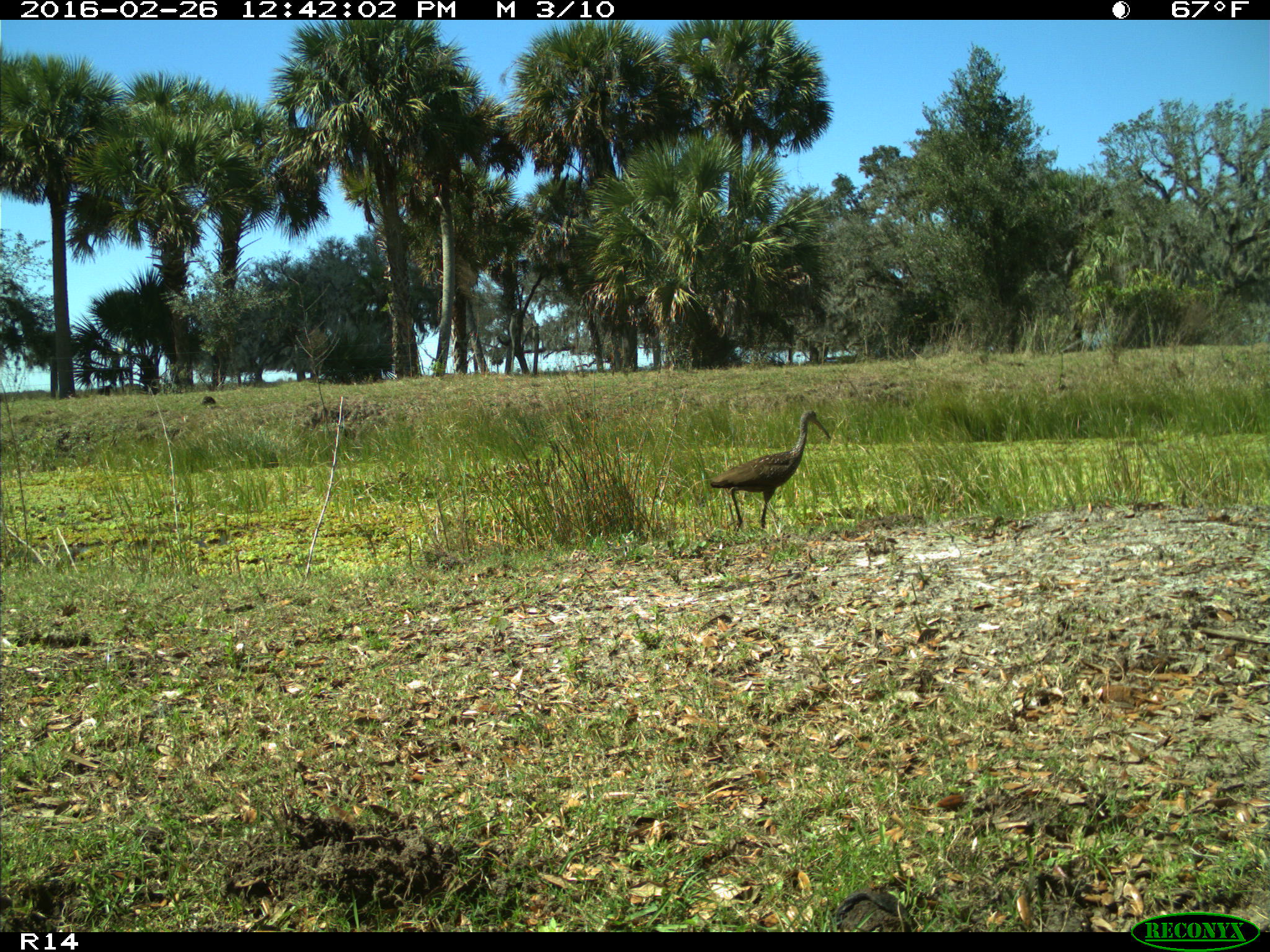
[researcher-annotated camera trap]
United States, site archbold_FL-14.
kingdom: Animalia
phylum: Chordata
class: Aves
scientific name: Aves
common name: birds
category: unidentified bird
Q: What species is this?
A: Unidentified bird (birds) (Aves).